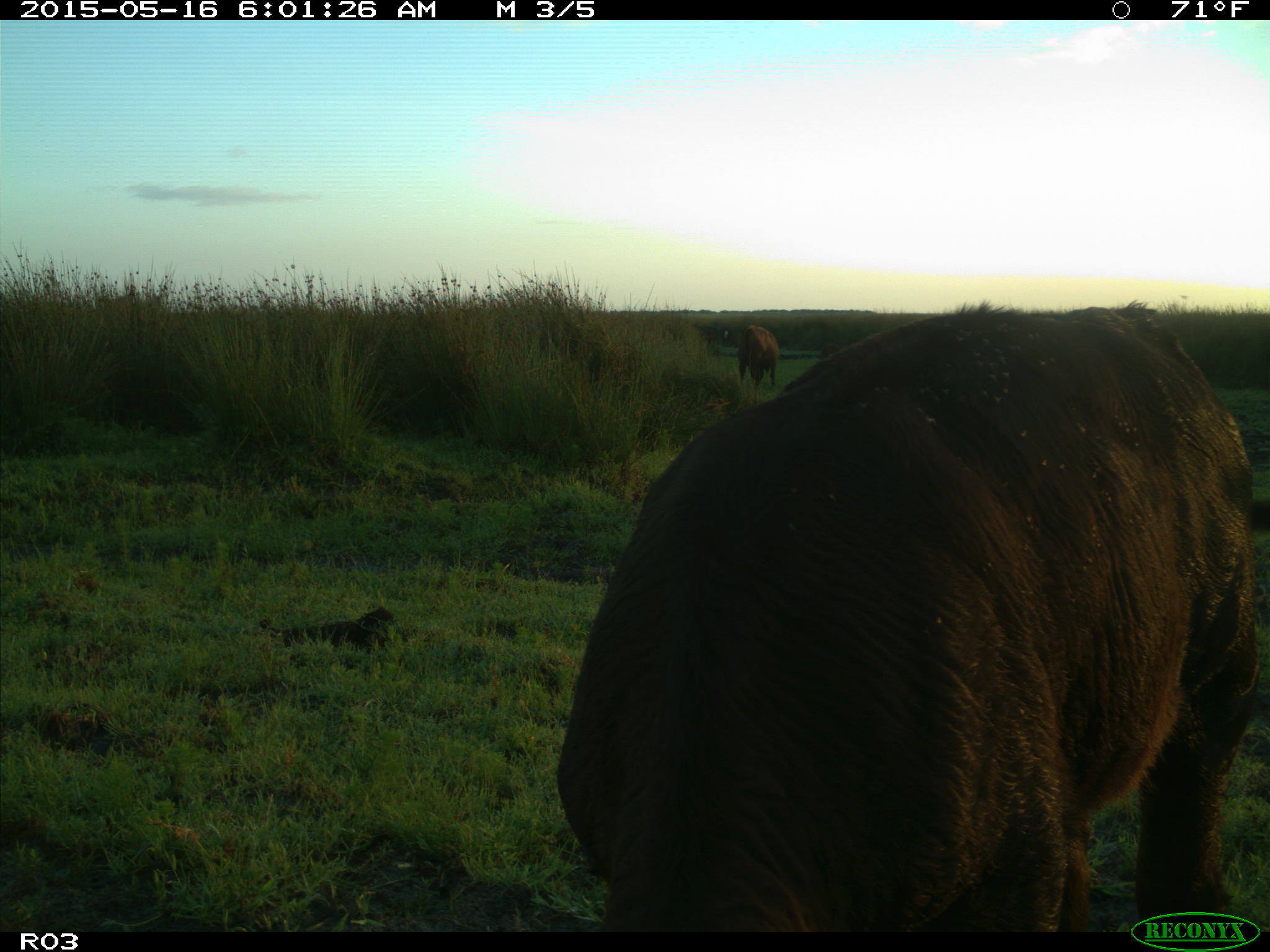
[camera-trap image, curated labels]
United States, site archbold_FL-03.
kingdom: Animalia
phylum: Chordata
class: Mammalia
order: Artiodactyla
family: Bovidae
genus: Bos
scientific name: Bos taurus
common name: domestic cow